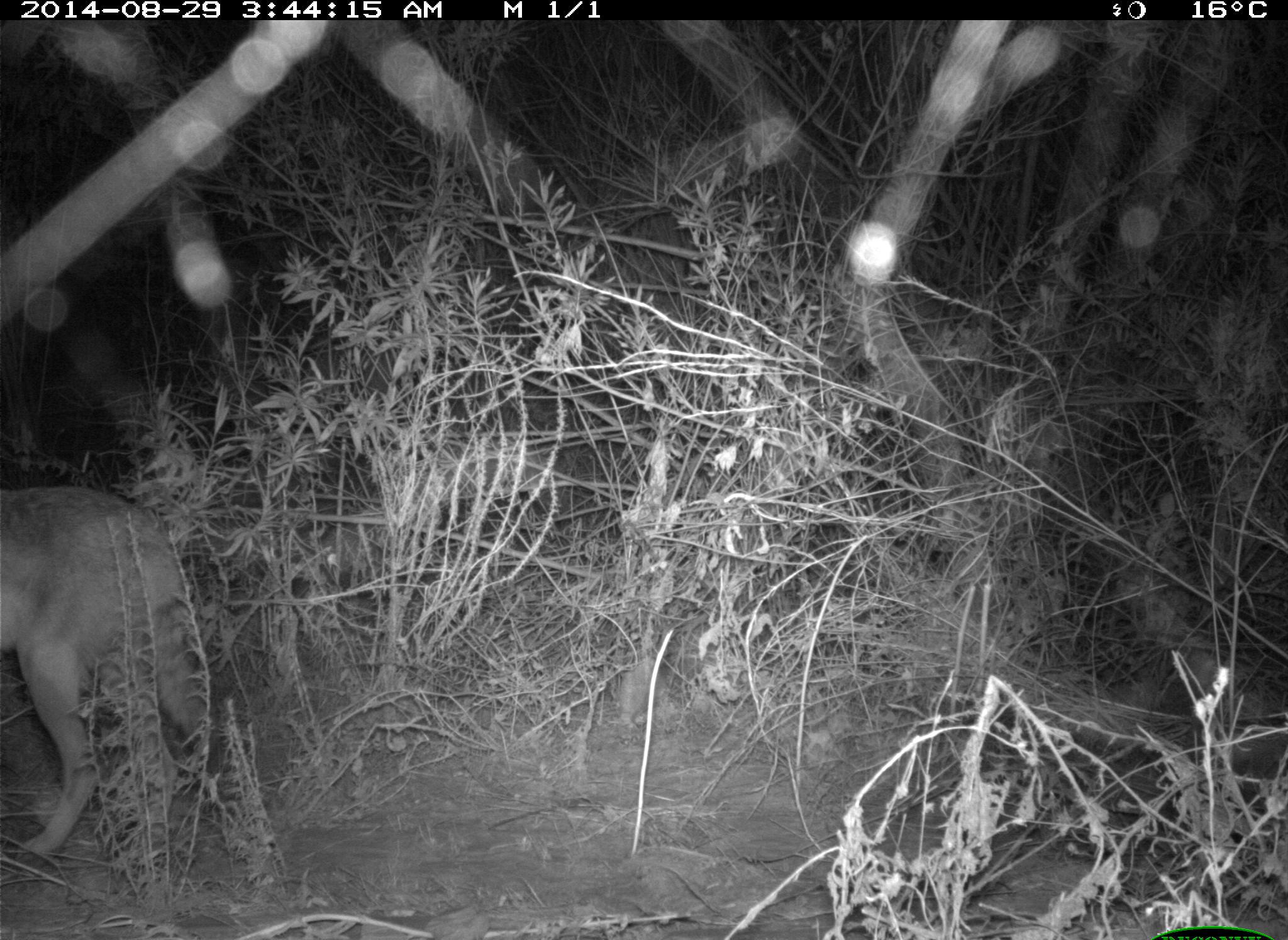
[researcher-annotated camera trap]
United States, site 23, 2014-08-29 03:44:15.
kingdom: Animalia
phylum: Chordata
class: Mammalia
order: Carnivora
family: Canidae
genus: Canis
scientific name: Canis latrans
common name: coyote